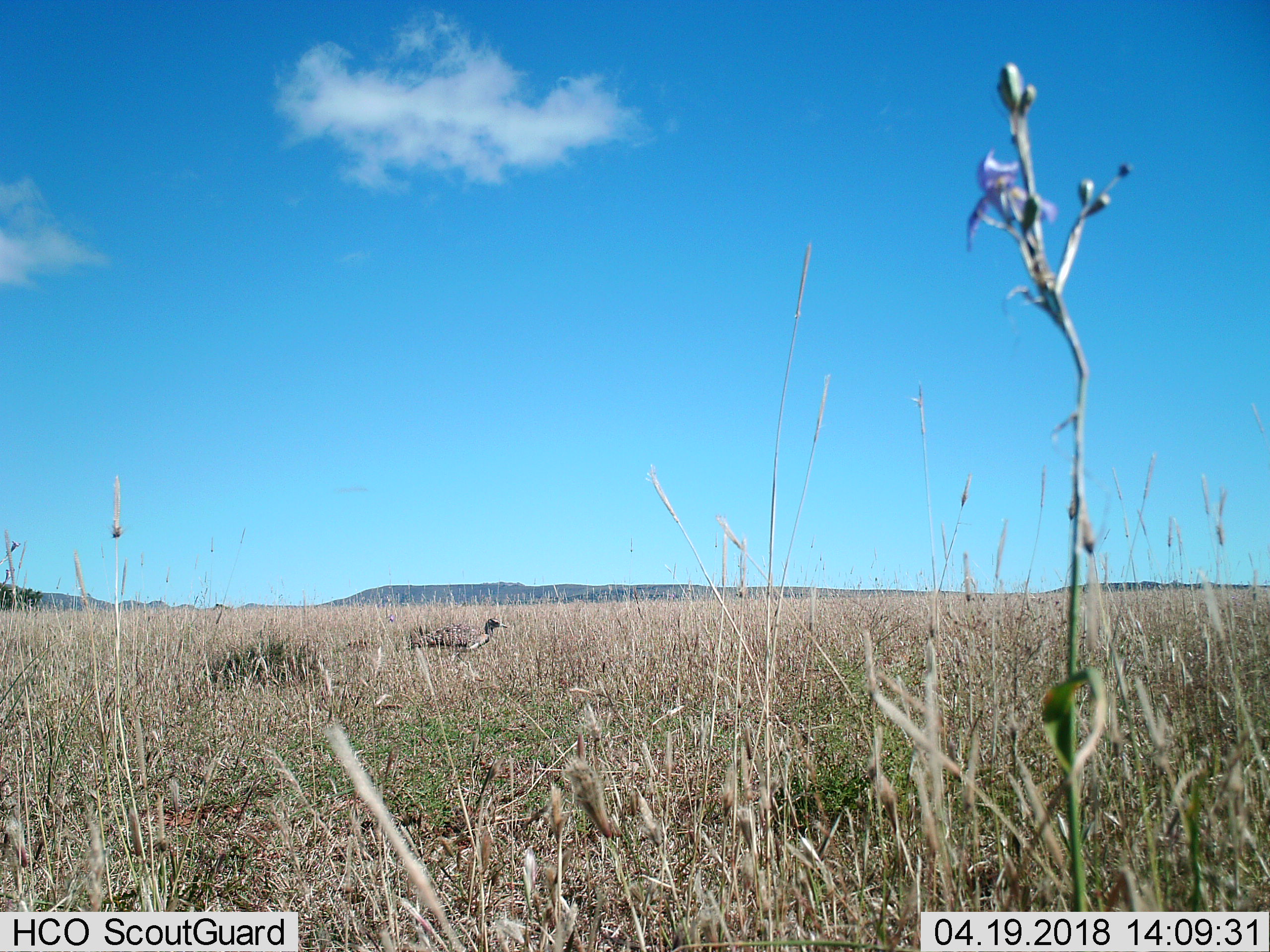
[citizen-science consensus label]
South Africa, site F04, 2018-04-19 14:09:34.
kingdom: Animalia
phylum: Chordata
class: Aves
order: Otidiformes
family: Otididae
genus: Neotis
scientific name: Neotis ludwigii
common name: ludwig's bustard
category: bustardludwigs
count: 1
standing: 0%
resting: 25%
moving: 75%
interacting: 0%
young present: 0%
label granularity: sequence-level